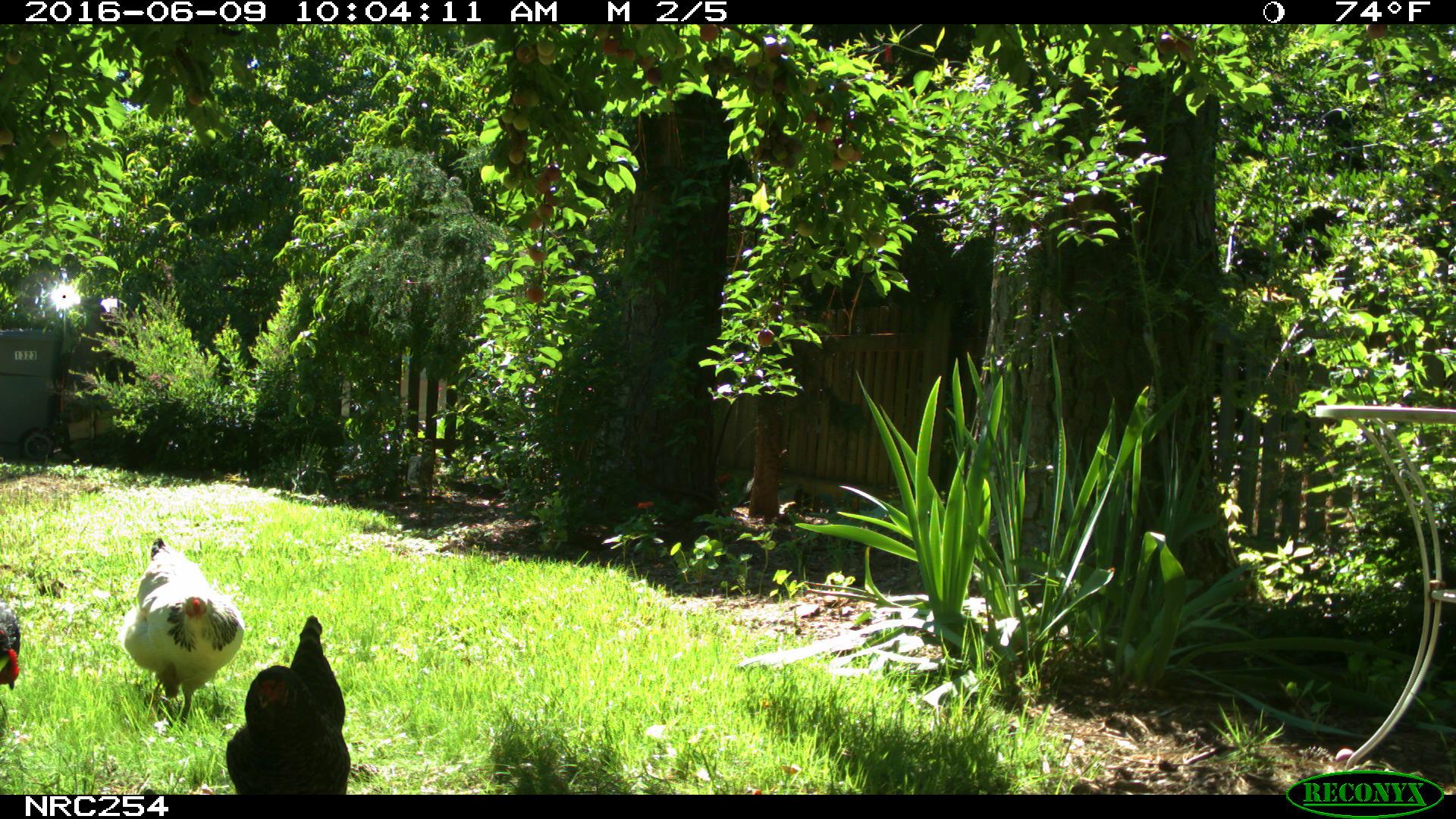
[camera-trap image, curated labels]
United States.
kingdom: Animalia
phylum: Chordata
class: Aves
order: Galliformes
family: Phasianidae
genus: Gallus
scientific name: Gallus gallus domesticus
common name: domestic chicken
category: Chicken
Chicken (domestic chicken) (Gallus gallus domesticus).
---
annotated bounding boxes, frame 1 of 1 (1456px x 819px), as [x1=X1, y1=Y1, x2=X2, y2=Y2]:
Chicken: [x1=104, y1=515, x2=250, y2=715]; [x1=225, y1=606, x2=350, y2=798]; [x1=0, y1=581, x2=28, y2=736]